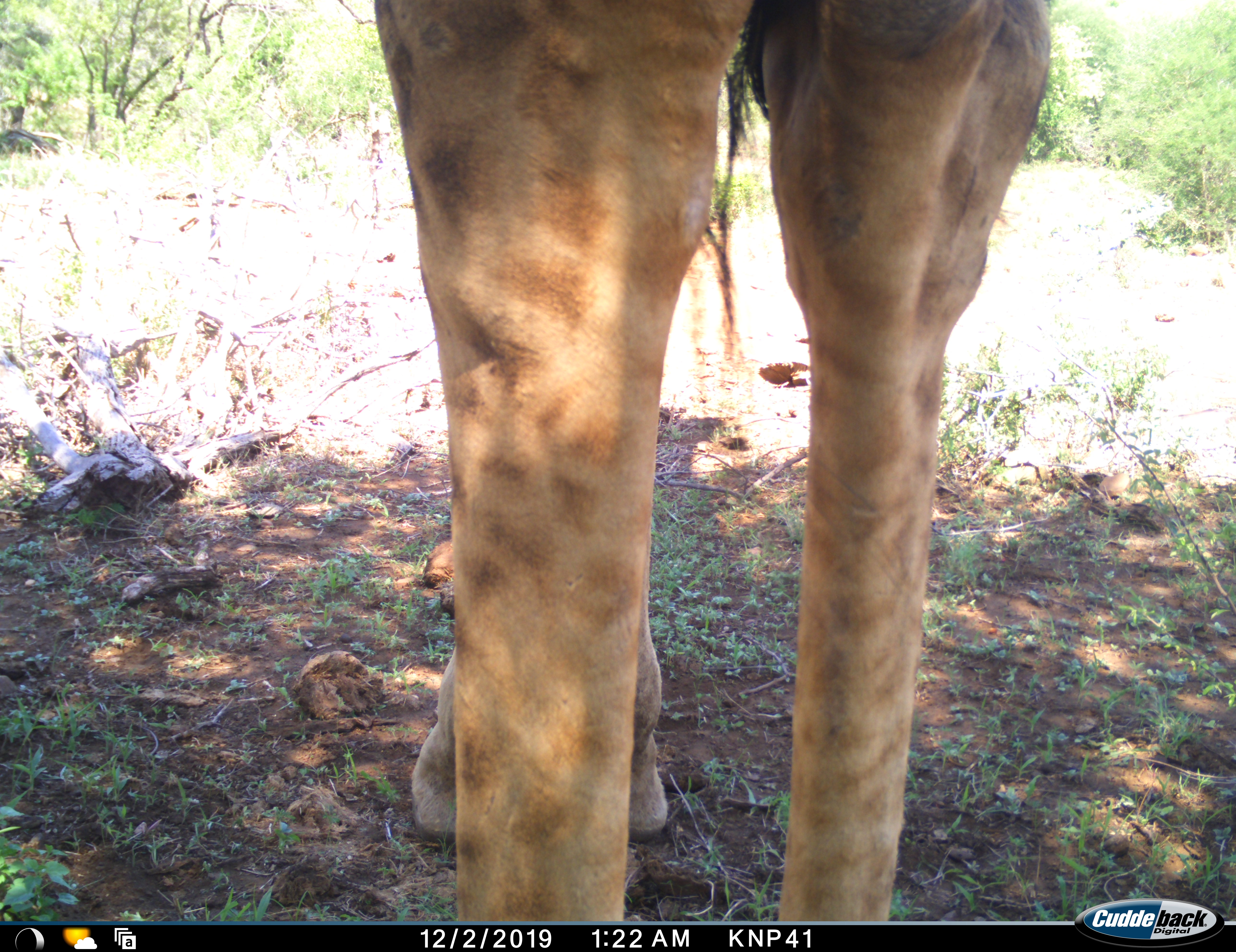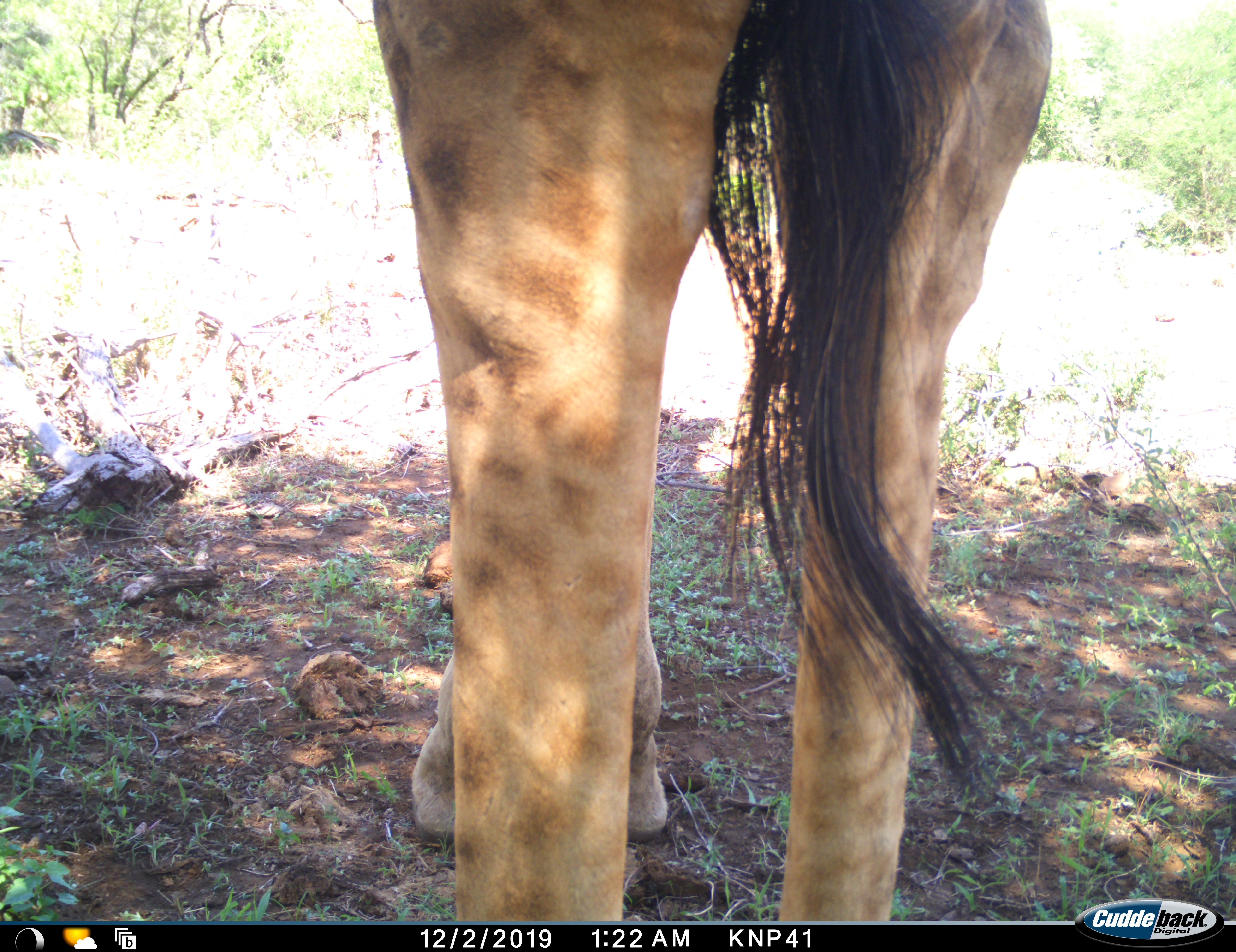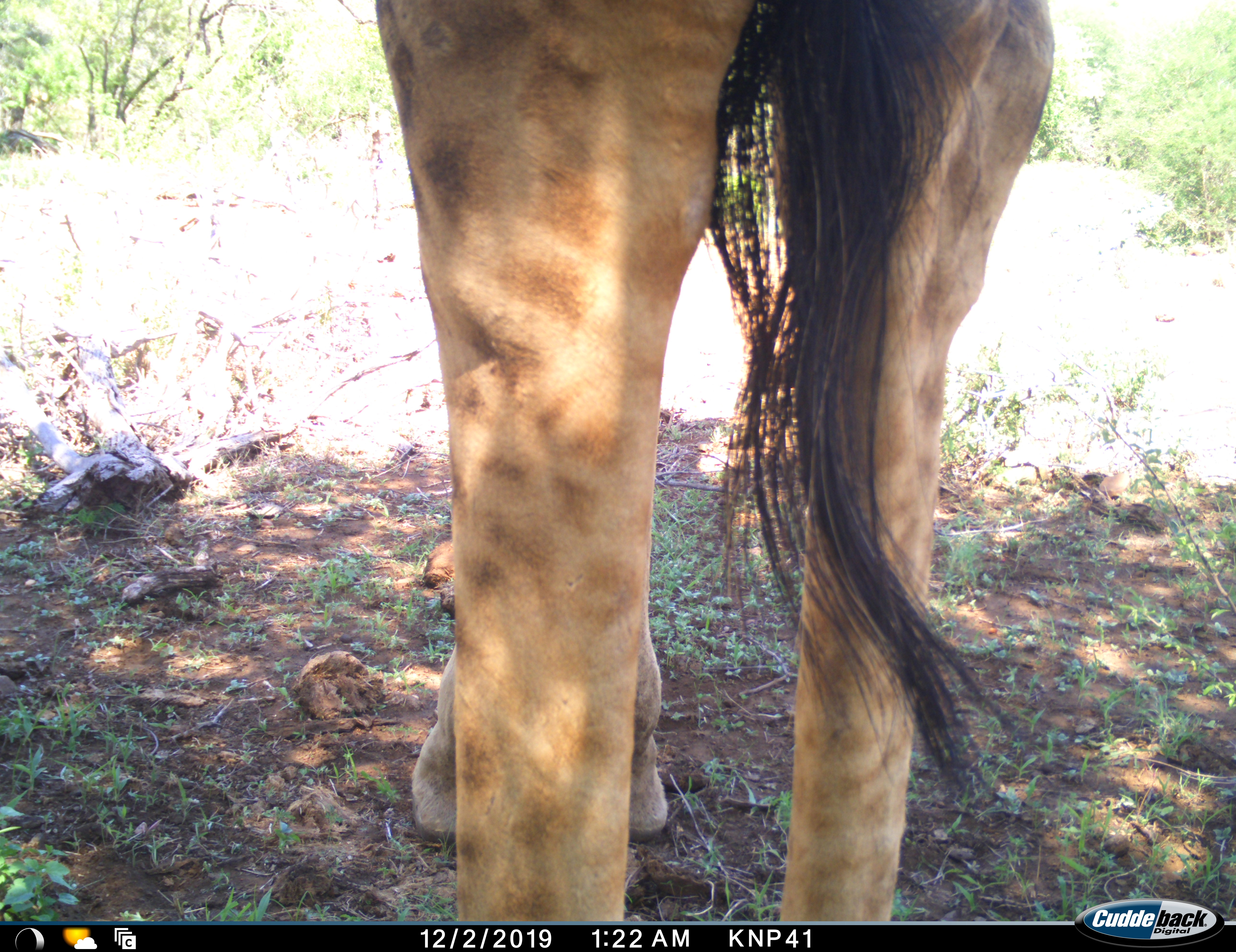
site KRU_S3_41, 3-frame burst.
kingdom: Animalia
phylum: Chordata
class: Mammalia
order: Artiodactyla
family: Giraffidae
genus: Giraffa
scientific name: Giraffa camelopardalis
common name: giraffe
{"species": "giraffe (Giraffa camelopardalis)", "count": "1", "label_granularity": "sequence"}